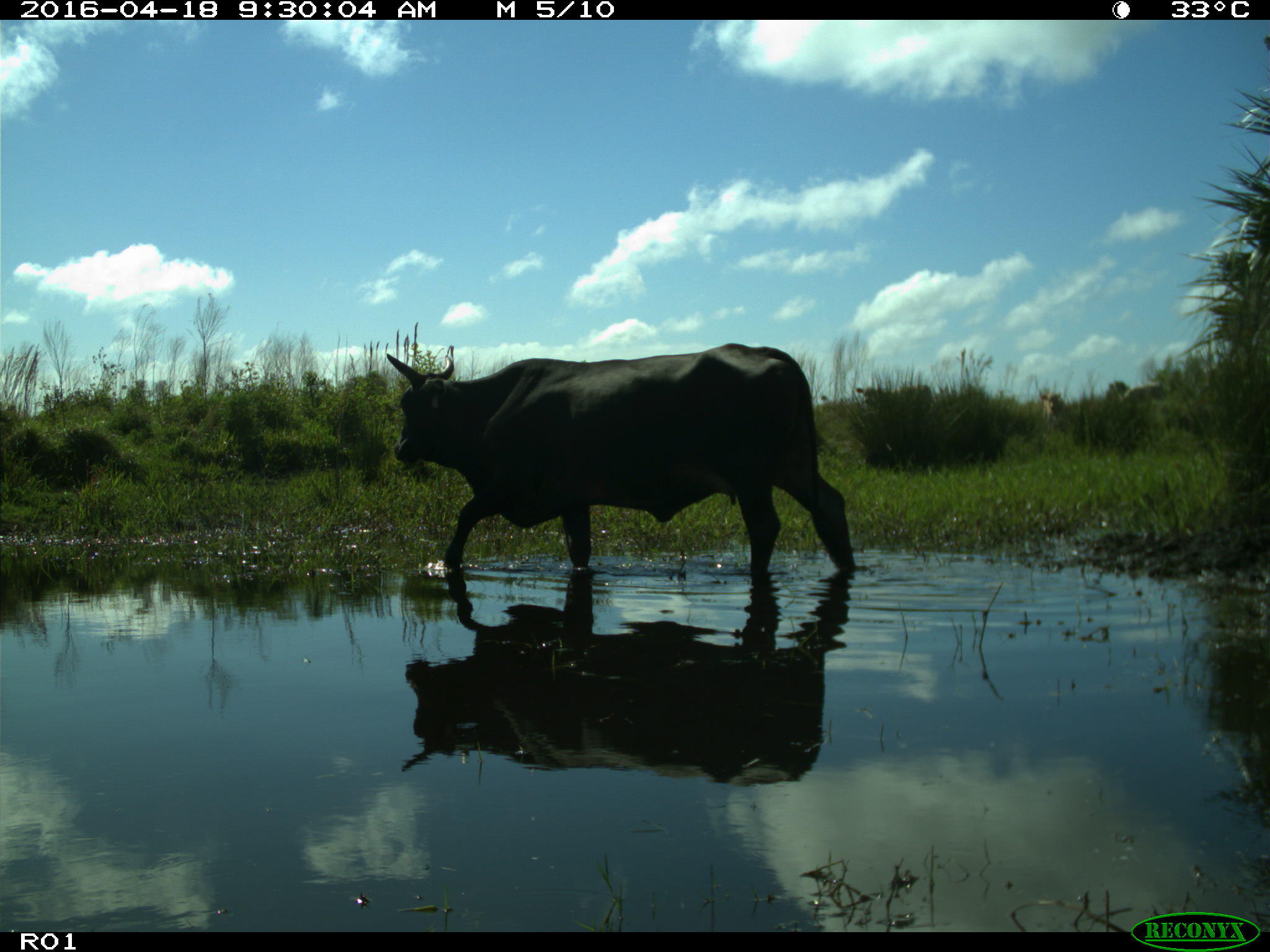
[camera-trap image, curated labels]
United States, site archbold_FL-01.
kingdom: Animalia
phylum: Chordata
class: Mammalia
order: Artiodactyla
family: Bovidae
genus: Bos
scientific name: Bos taurus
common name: domestic cow